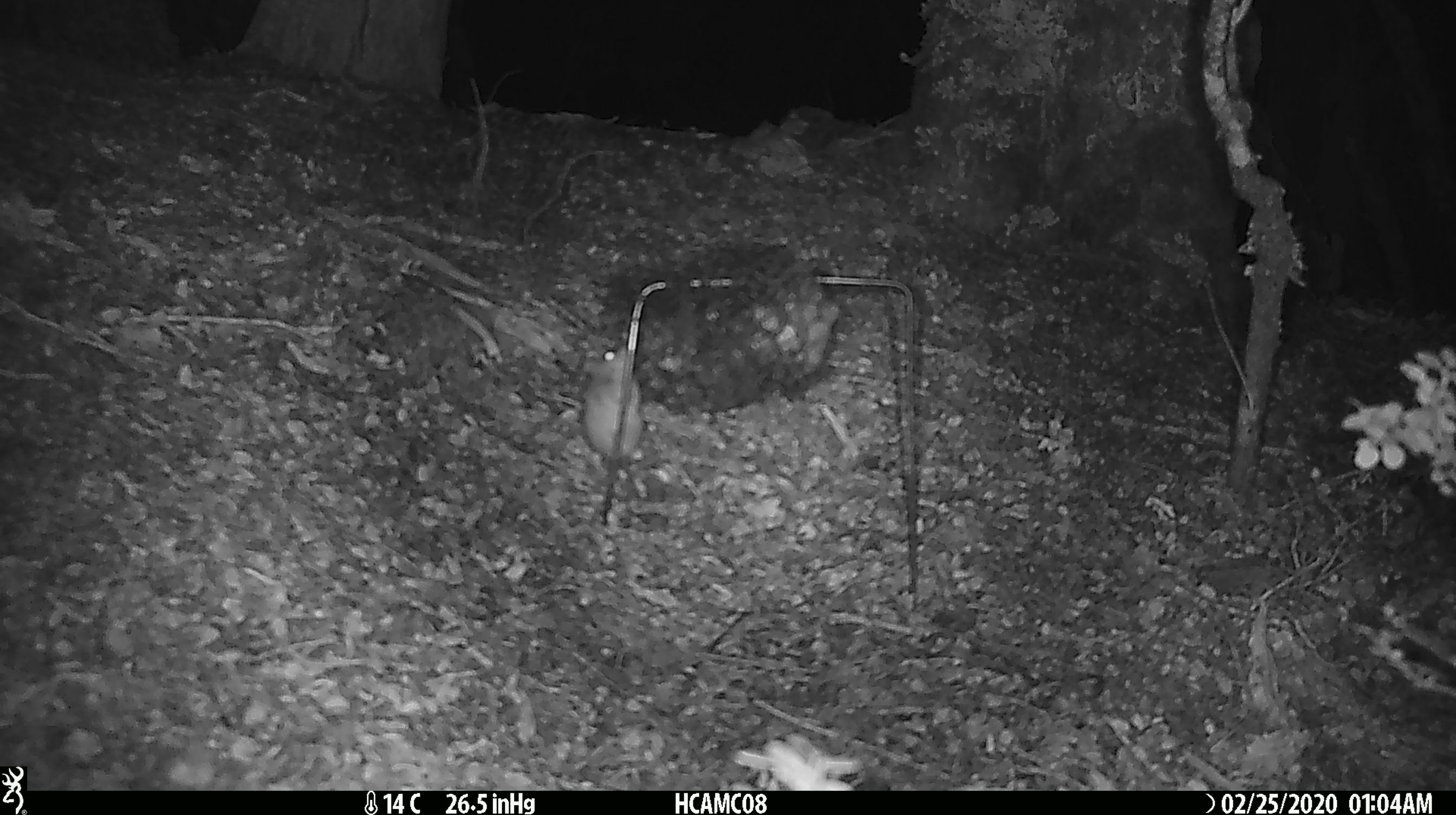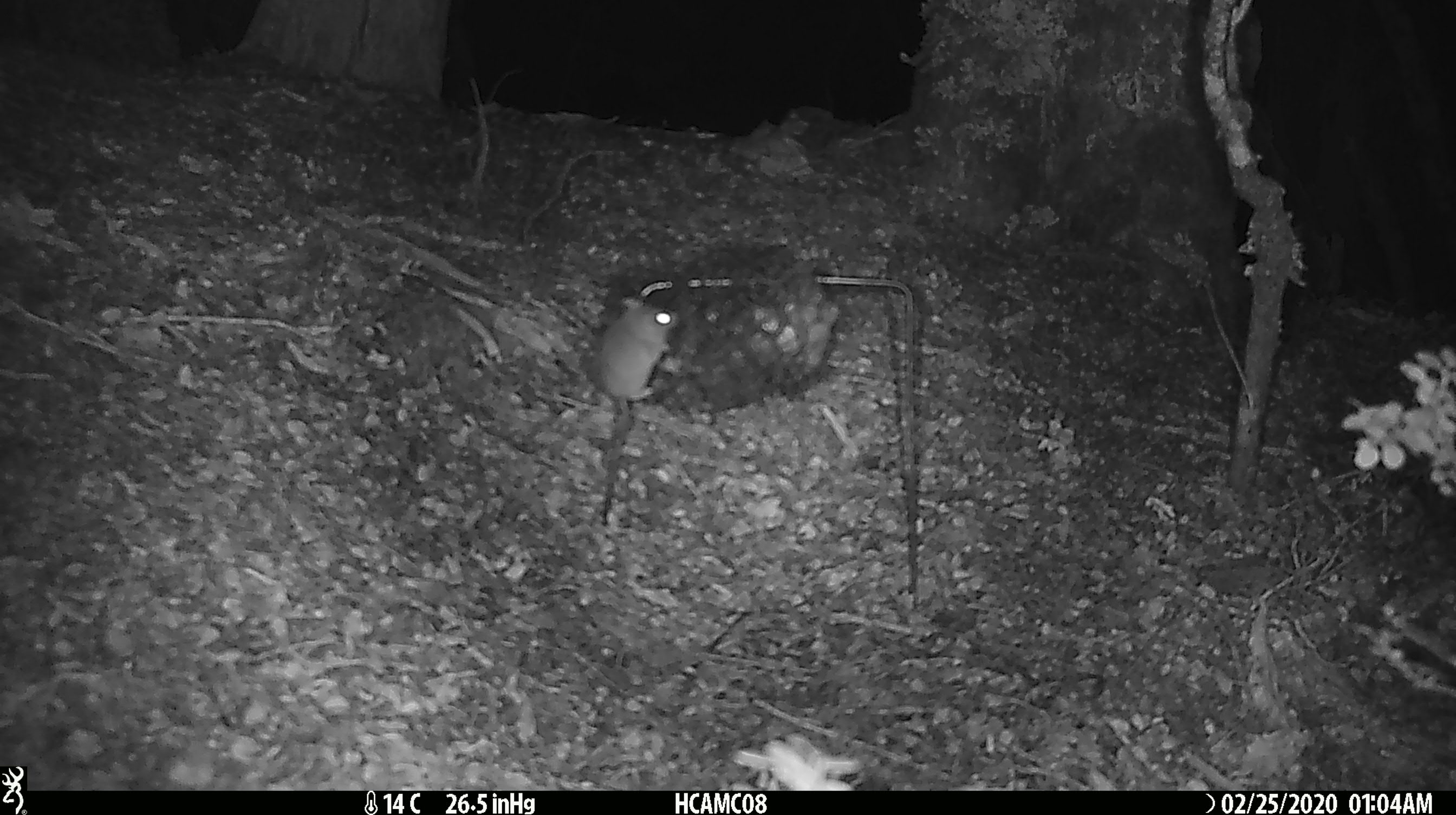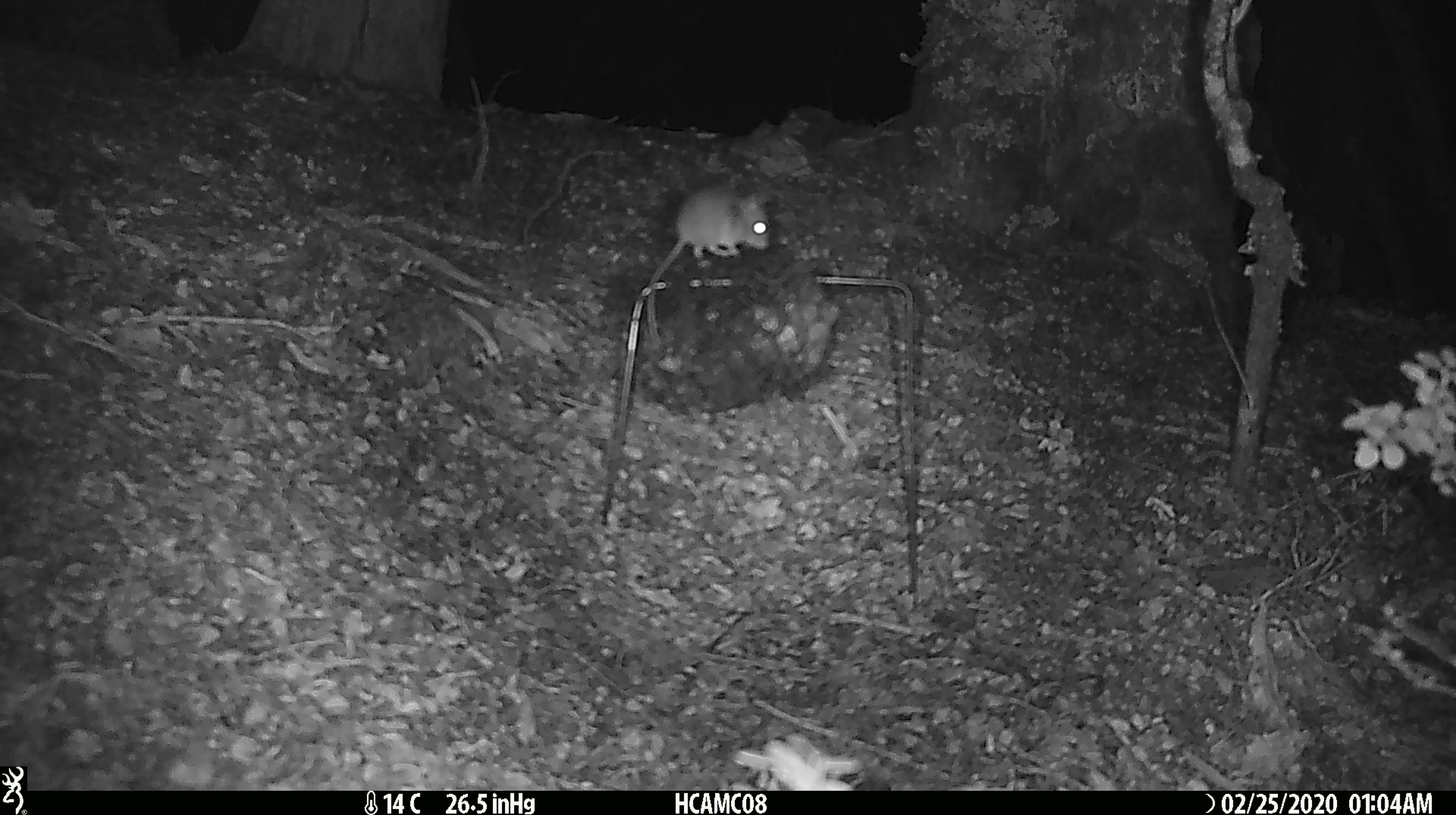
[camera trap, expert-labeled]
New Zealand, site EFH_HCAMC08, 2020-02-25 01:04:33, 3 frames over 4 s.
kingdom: Animalia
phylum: Chordata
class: Mammalia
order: Rodentia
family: Muridae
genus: Mus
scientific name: Mus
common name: mouse